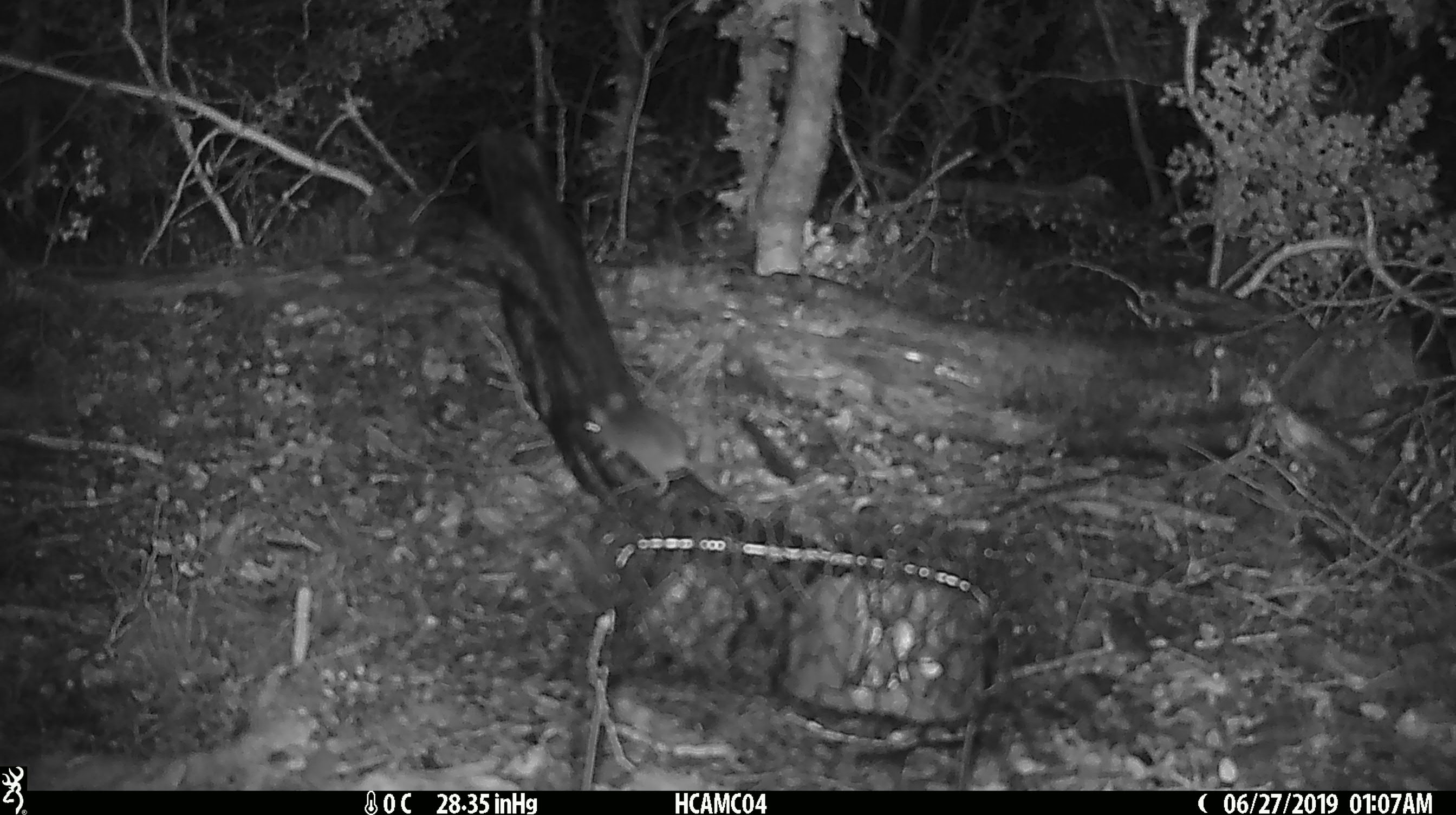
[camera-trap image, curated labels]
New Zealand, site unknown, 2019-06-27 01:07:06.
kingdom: Animalia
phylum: Chordata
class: Mammalia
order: Rodentia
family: Muridae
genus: Mus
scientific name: Mus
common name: mouse